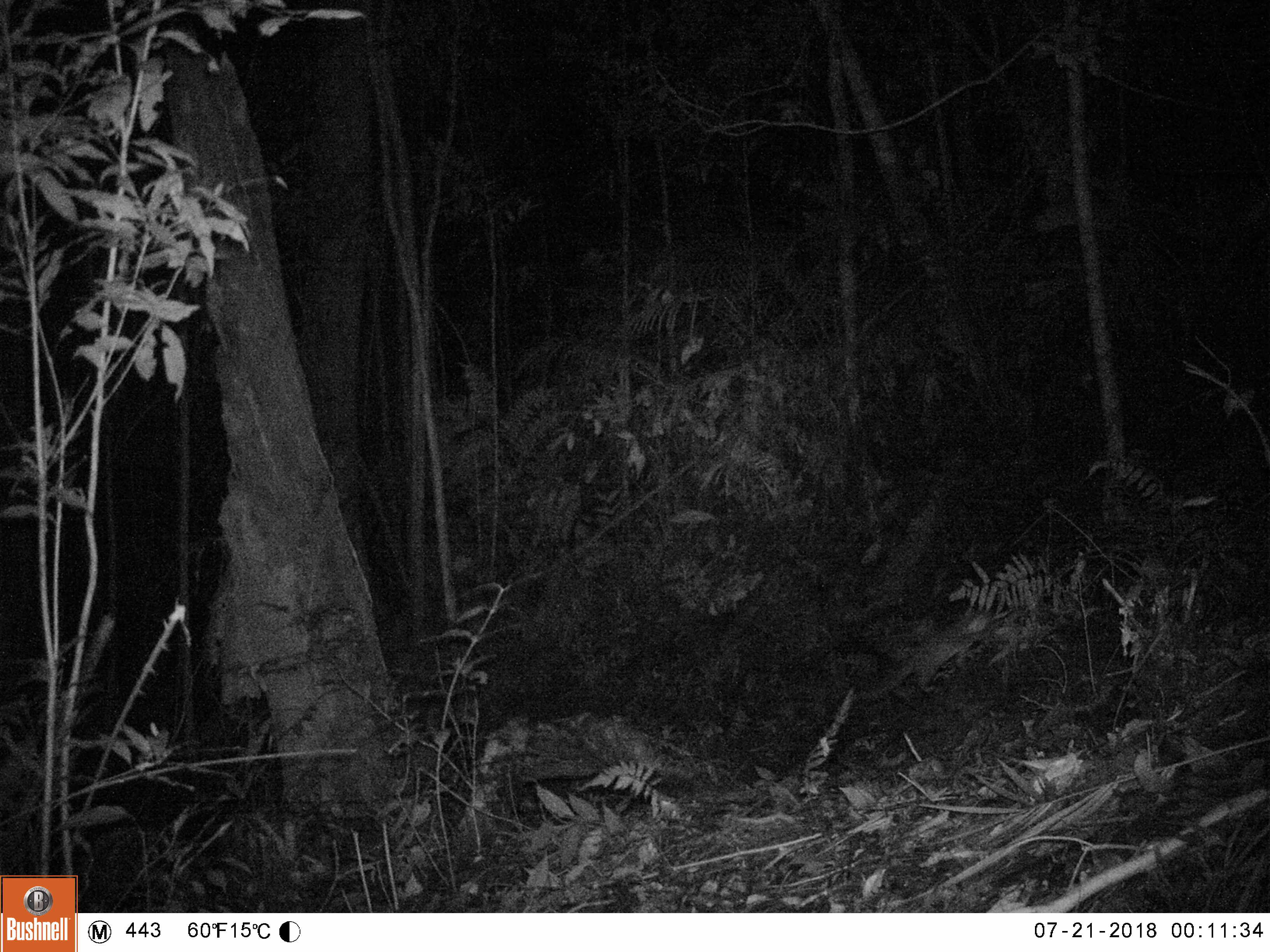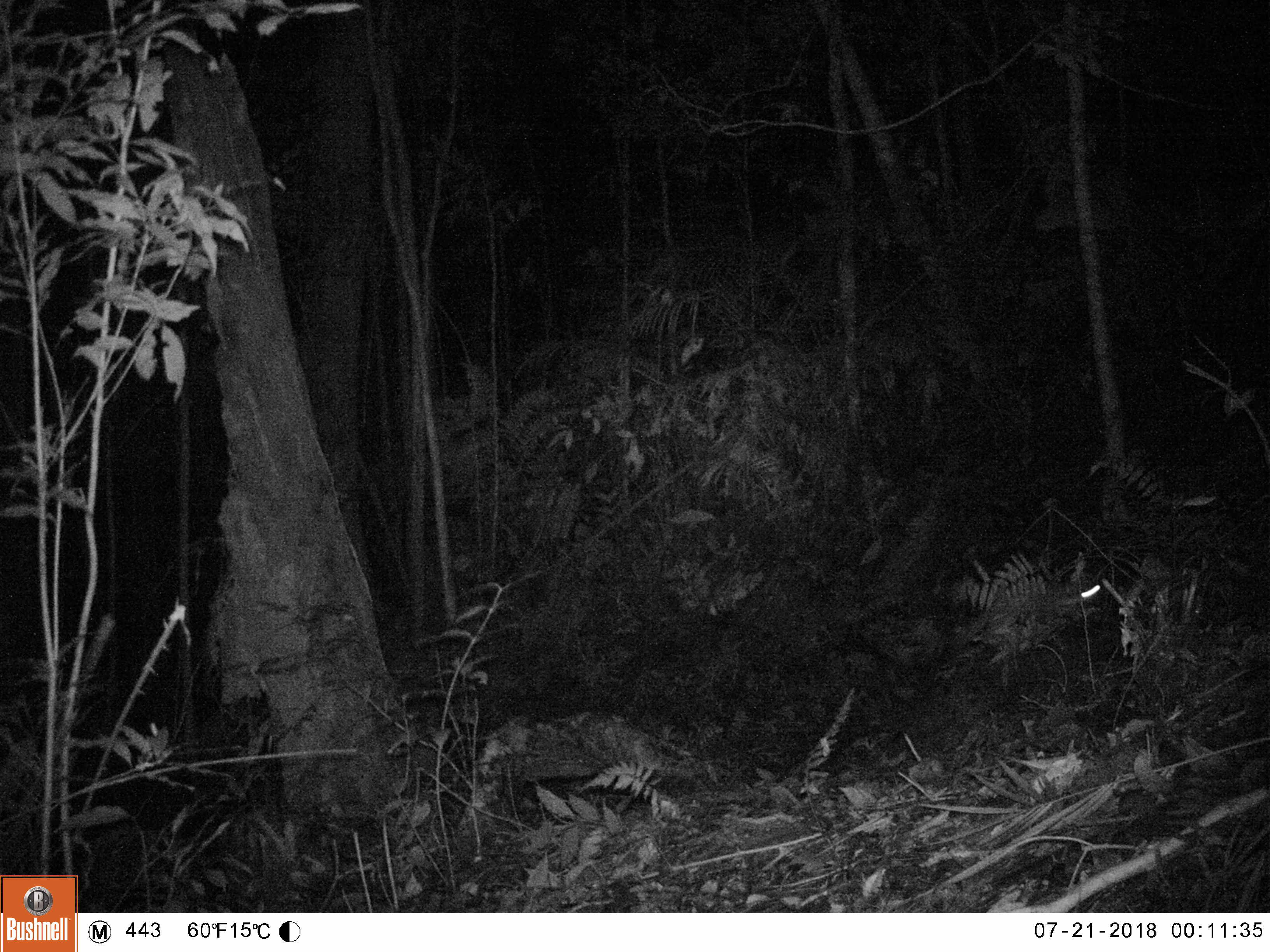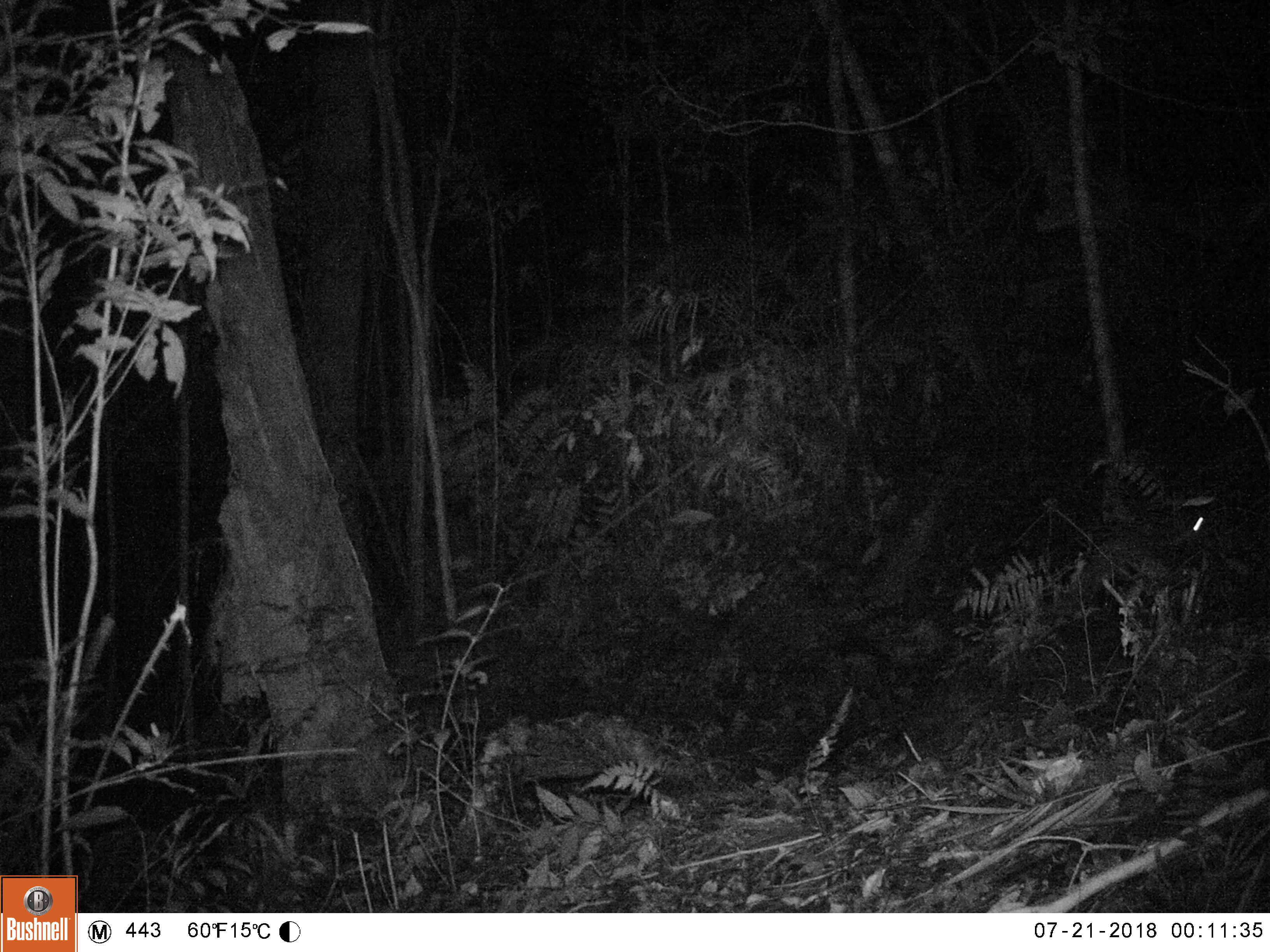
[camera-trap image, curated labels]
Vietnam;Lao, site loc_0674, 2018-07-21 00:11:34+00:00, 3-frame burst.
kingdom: Animalia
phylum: Chordata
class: Mammalia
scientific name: Mammalia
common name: mammal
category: unidentified small mammal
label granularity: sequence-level